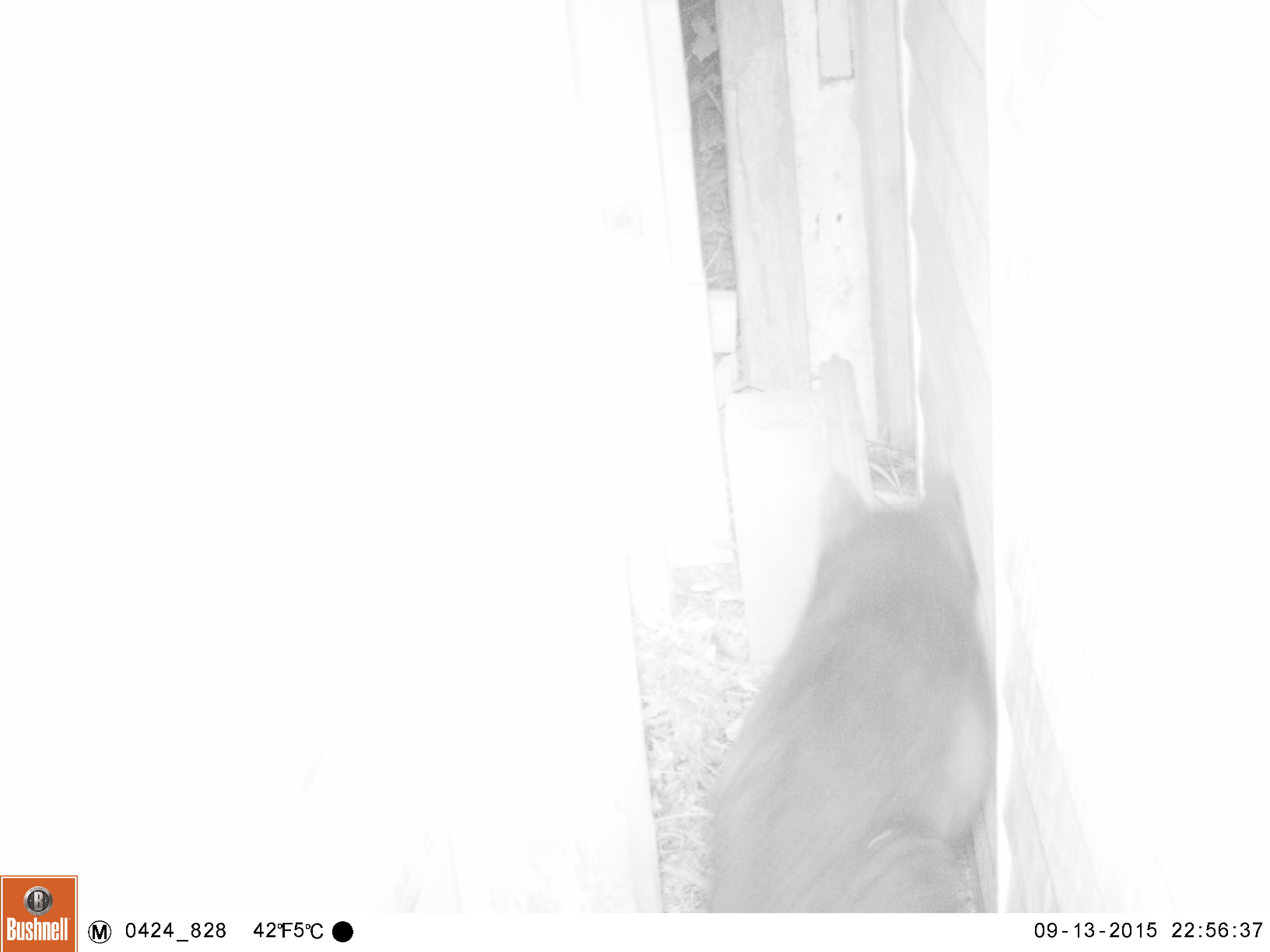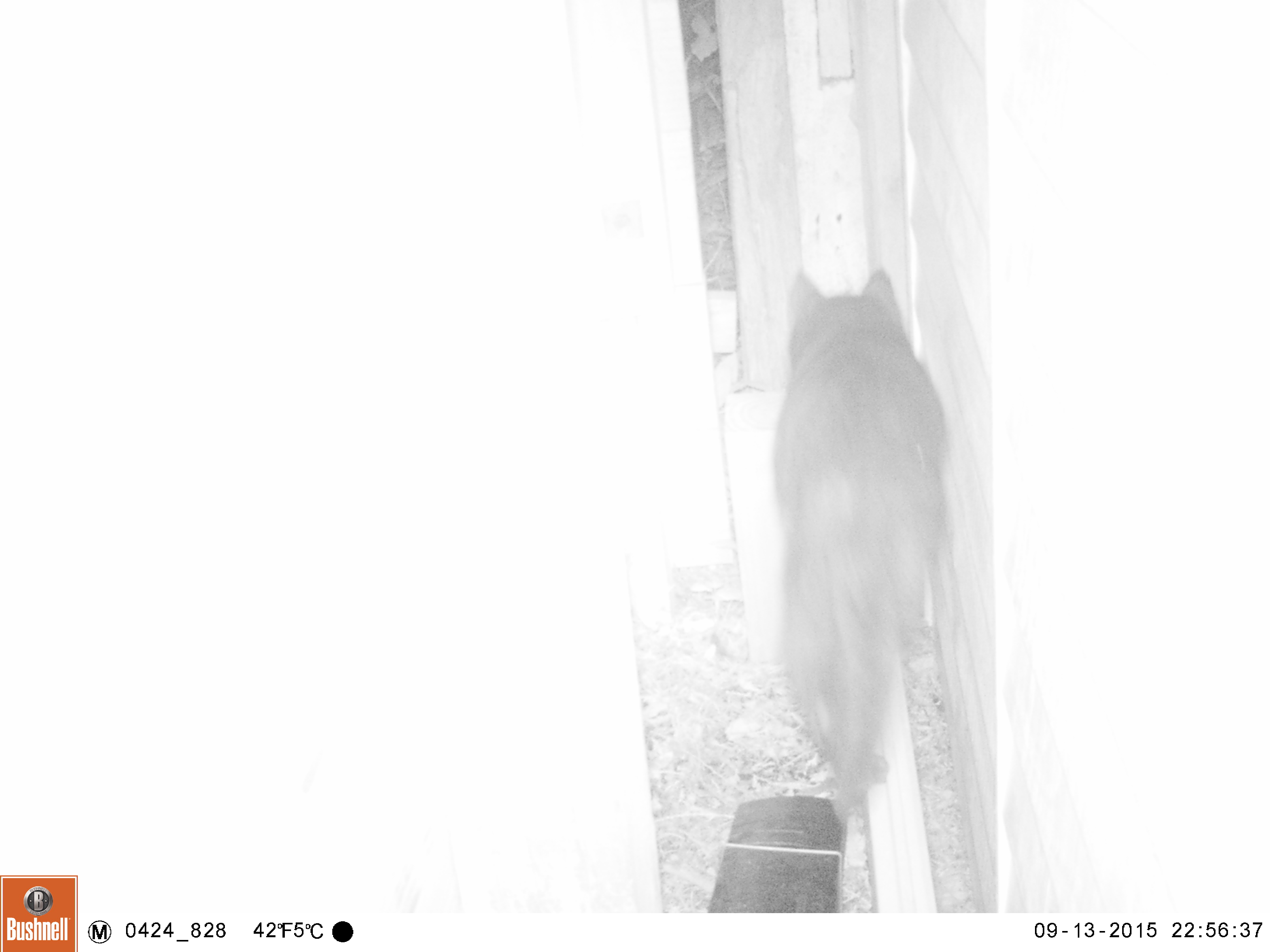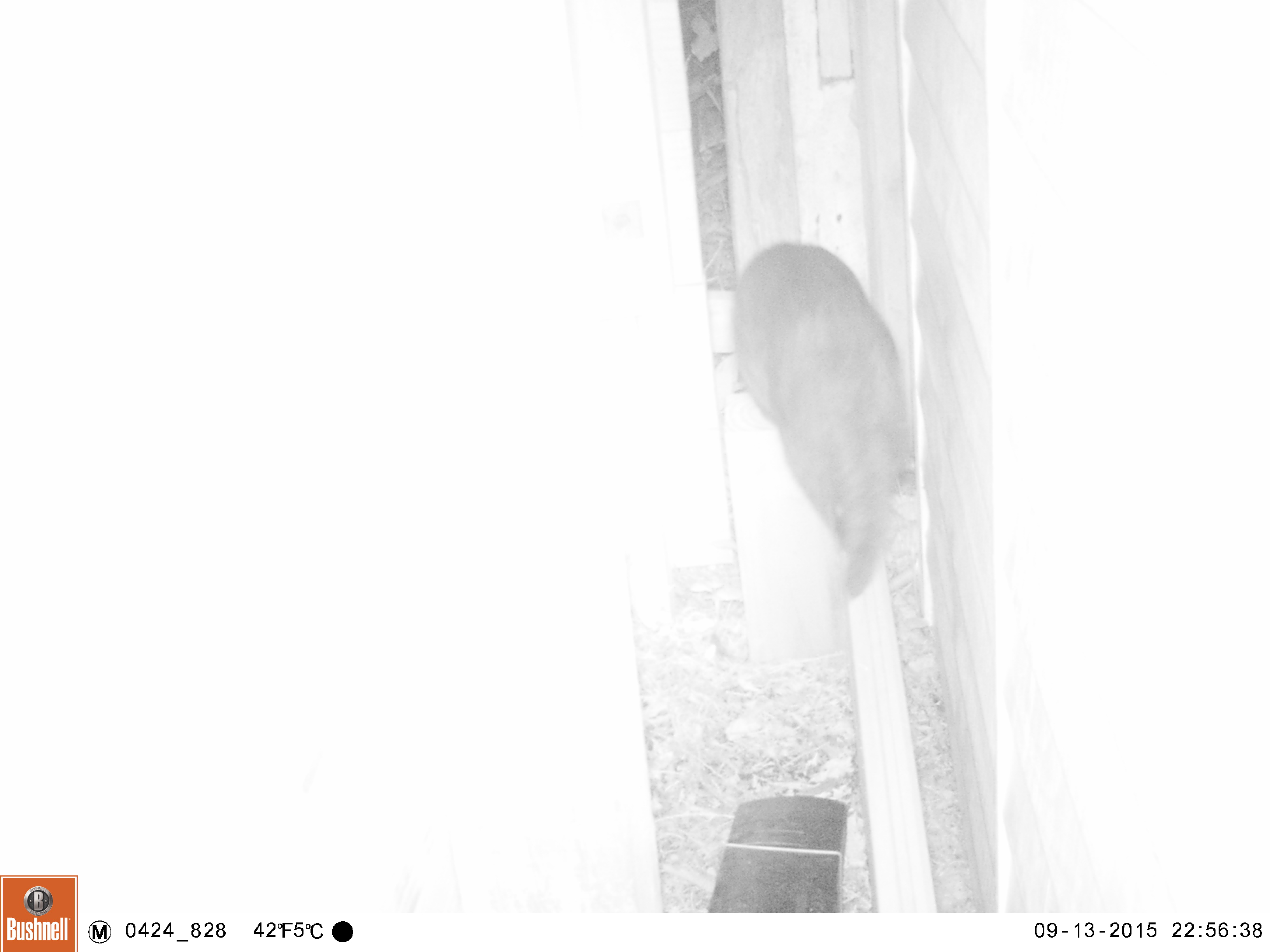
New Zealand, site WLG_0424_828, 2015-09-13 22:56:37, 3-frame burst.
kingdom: Animalia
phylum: Chordata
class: Mammalia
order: Carnivora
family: Felidae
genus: Felis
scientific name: Felis catus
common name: domestic cat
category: cat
Cat (domestic cat) (Felis catus).